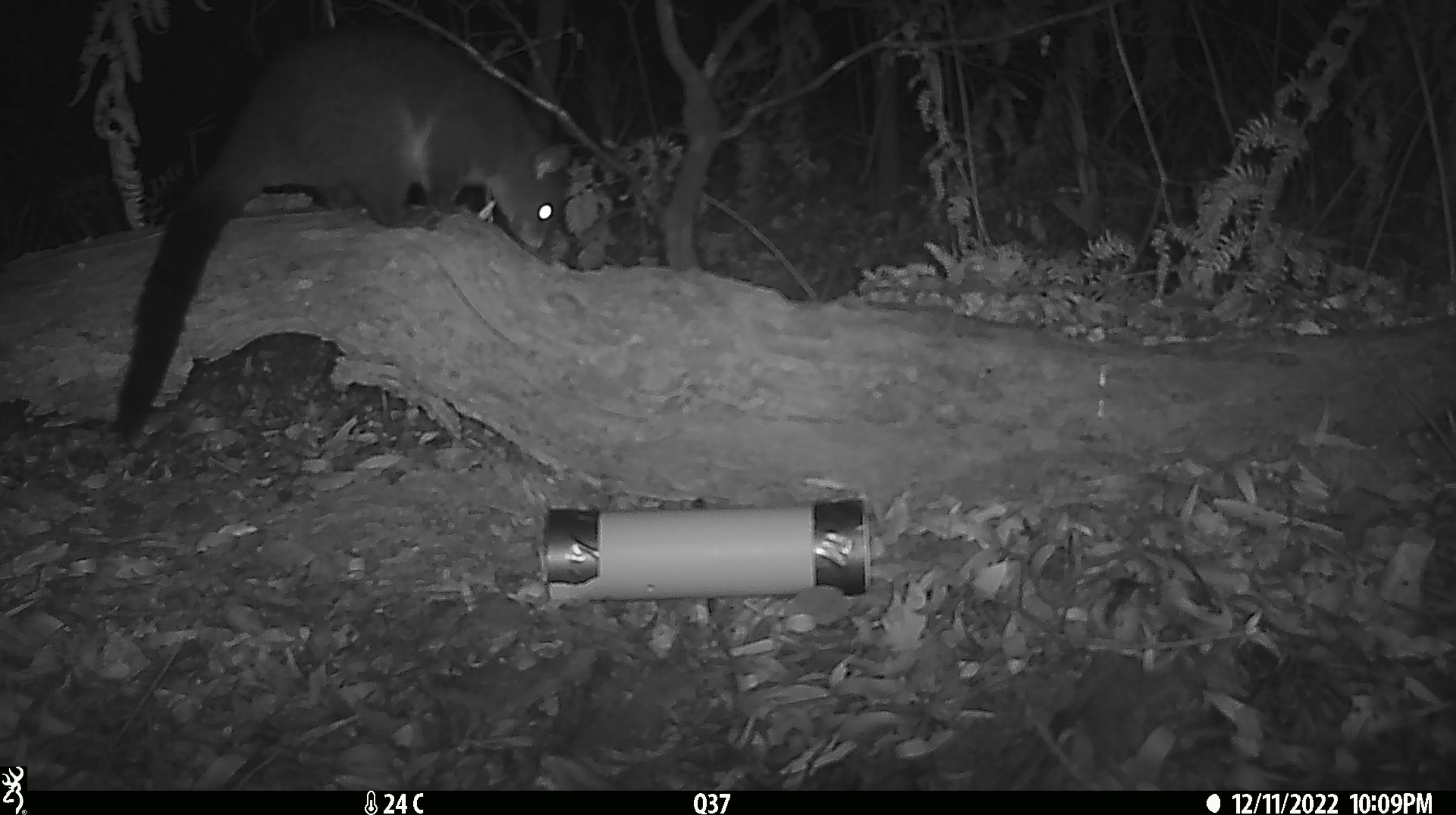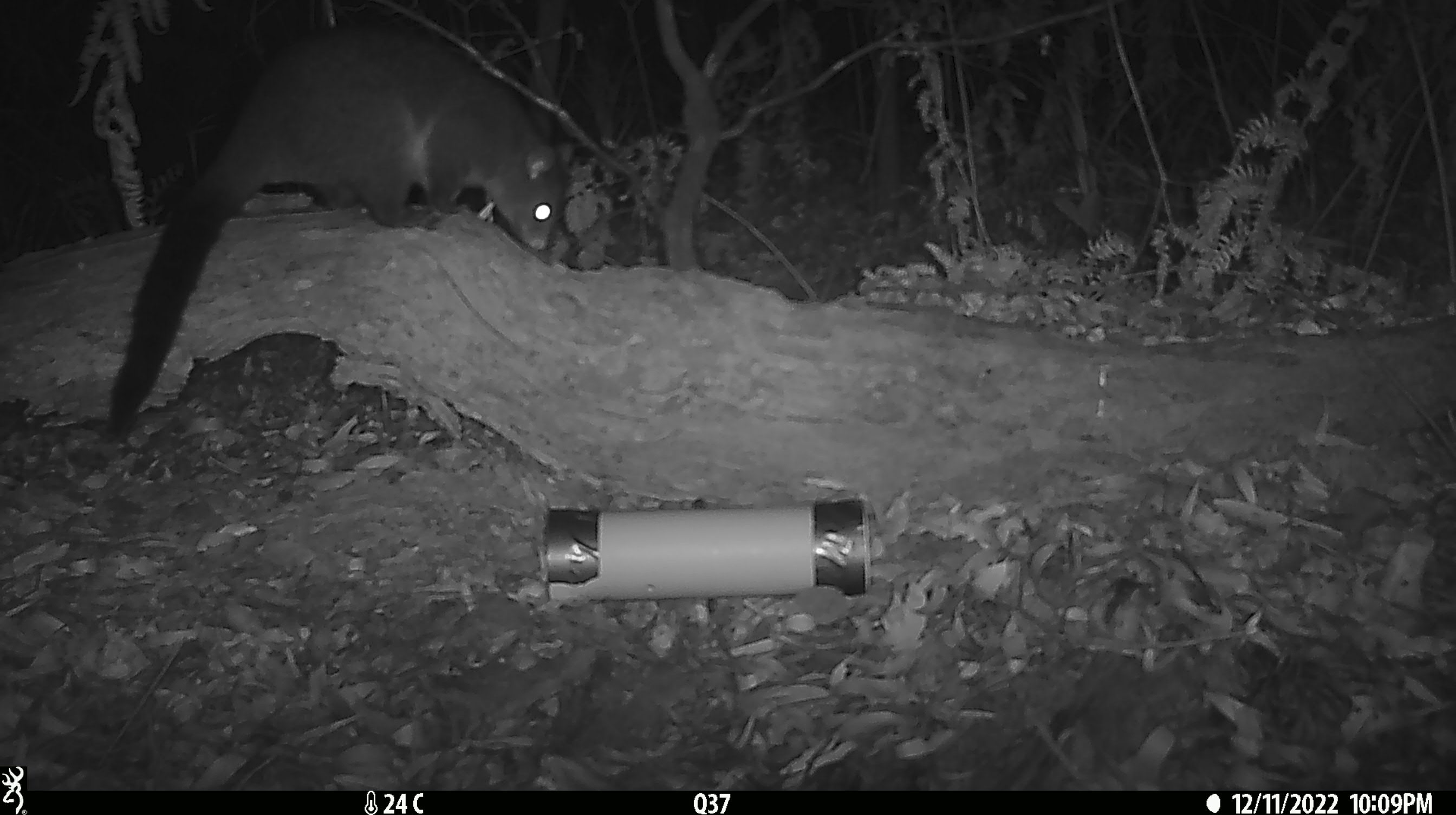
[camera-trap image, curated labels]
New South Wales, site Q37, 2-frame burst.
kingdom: Animalia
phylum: Chordata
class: Mammalia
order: Diprotodontia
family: Phalangeridae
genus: Trichosurus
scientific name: Trichosurus vulpecula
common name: common brushtail possum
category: possum